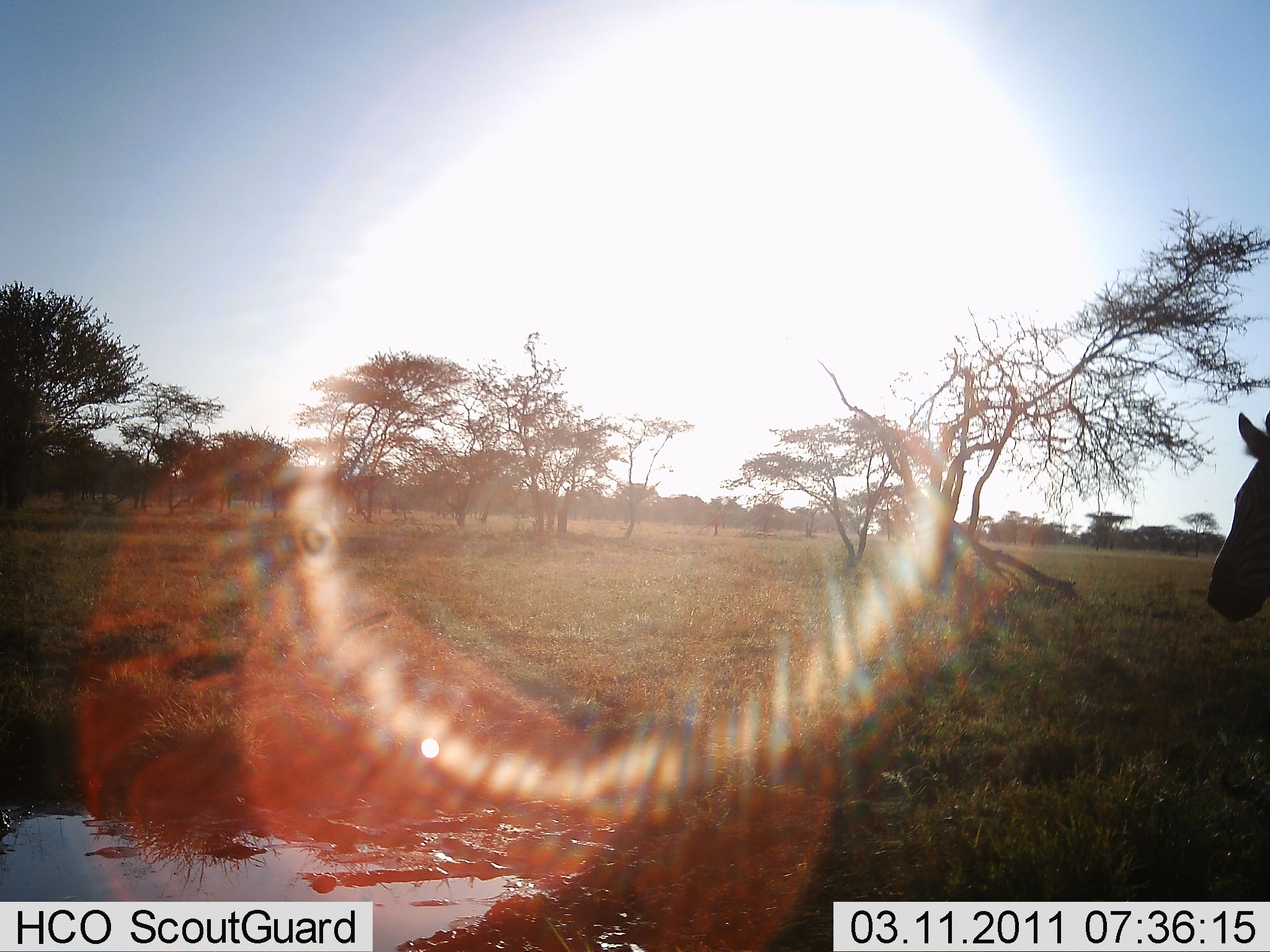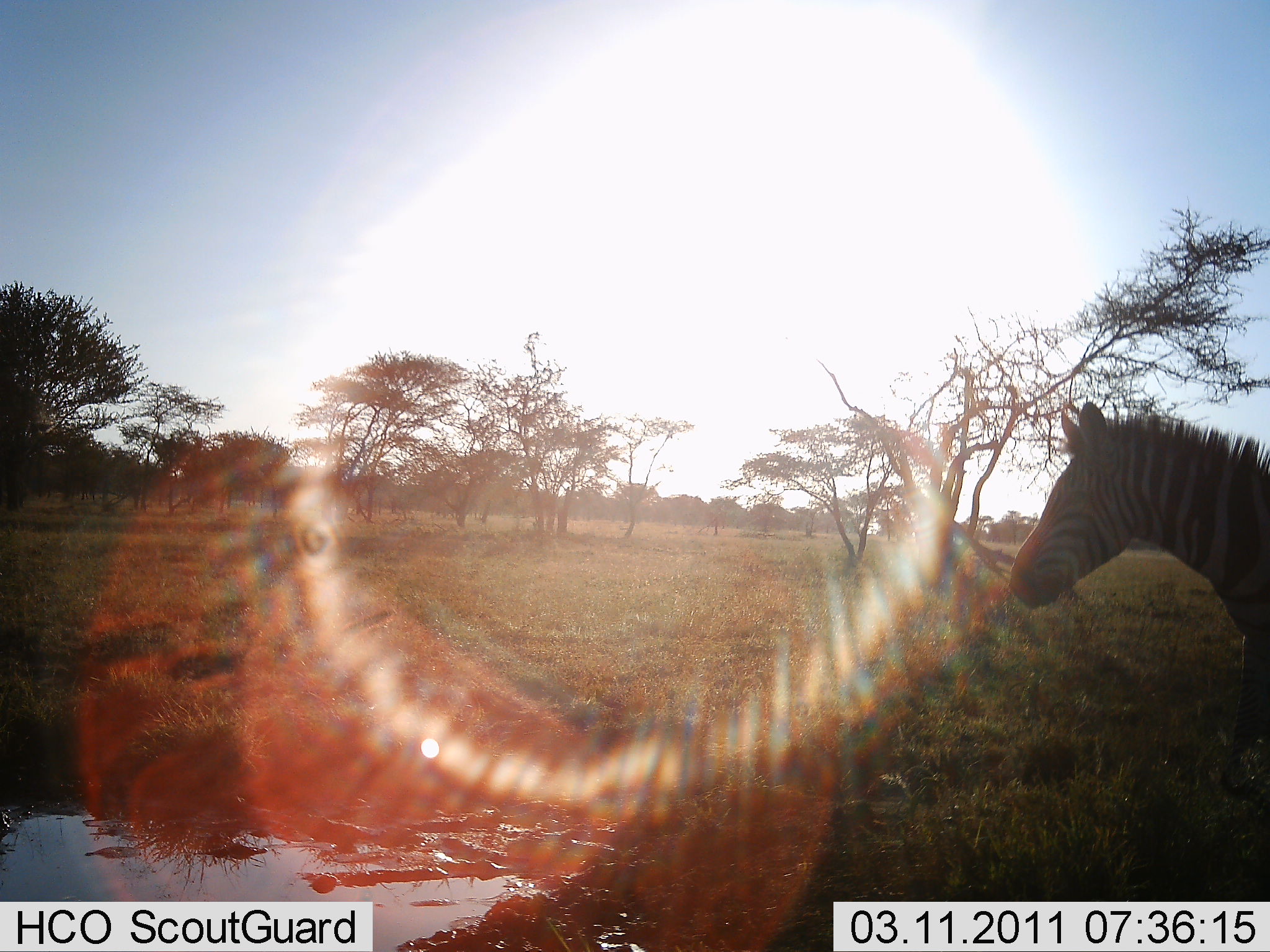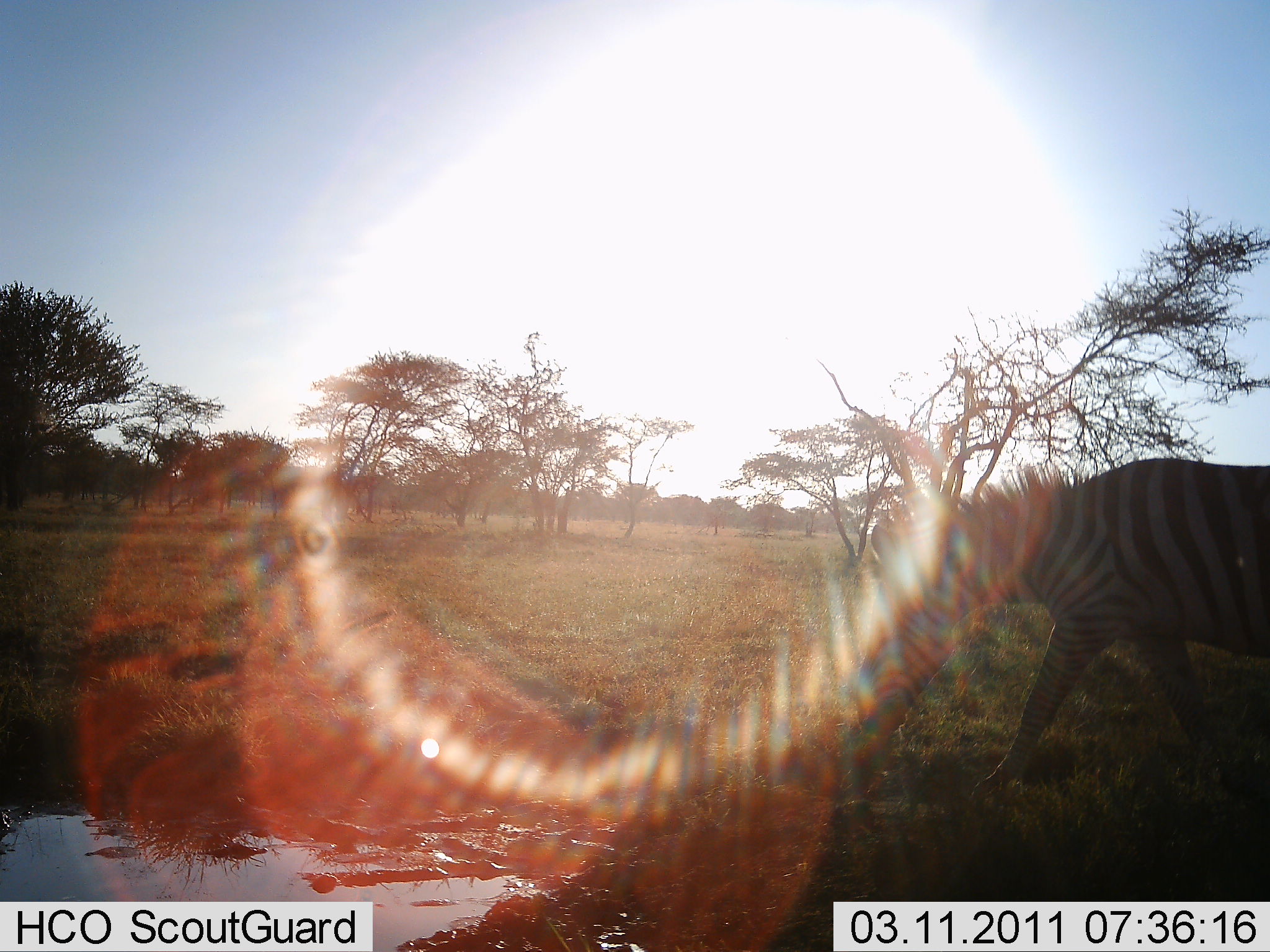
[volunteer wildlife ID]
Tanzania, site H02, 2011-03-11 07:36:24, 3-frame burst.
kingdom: Animalia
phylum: Chordata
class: Mammalia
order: Perissodactyla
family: Equidae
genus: Equus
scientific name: Equus quagga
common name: plains zebra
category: zebra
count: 1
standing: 8%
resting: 0%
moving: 92%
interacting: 0%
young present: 0%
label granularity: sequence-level